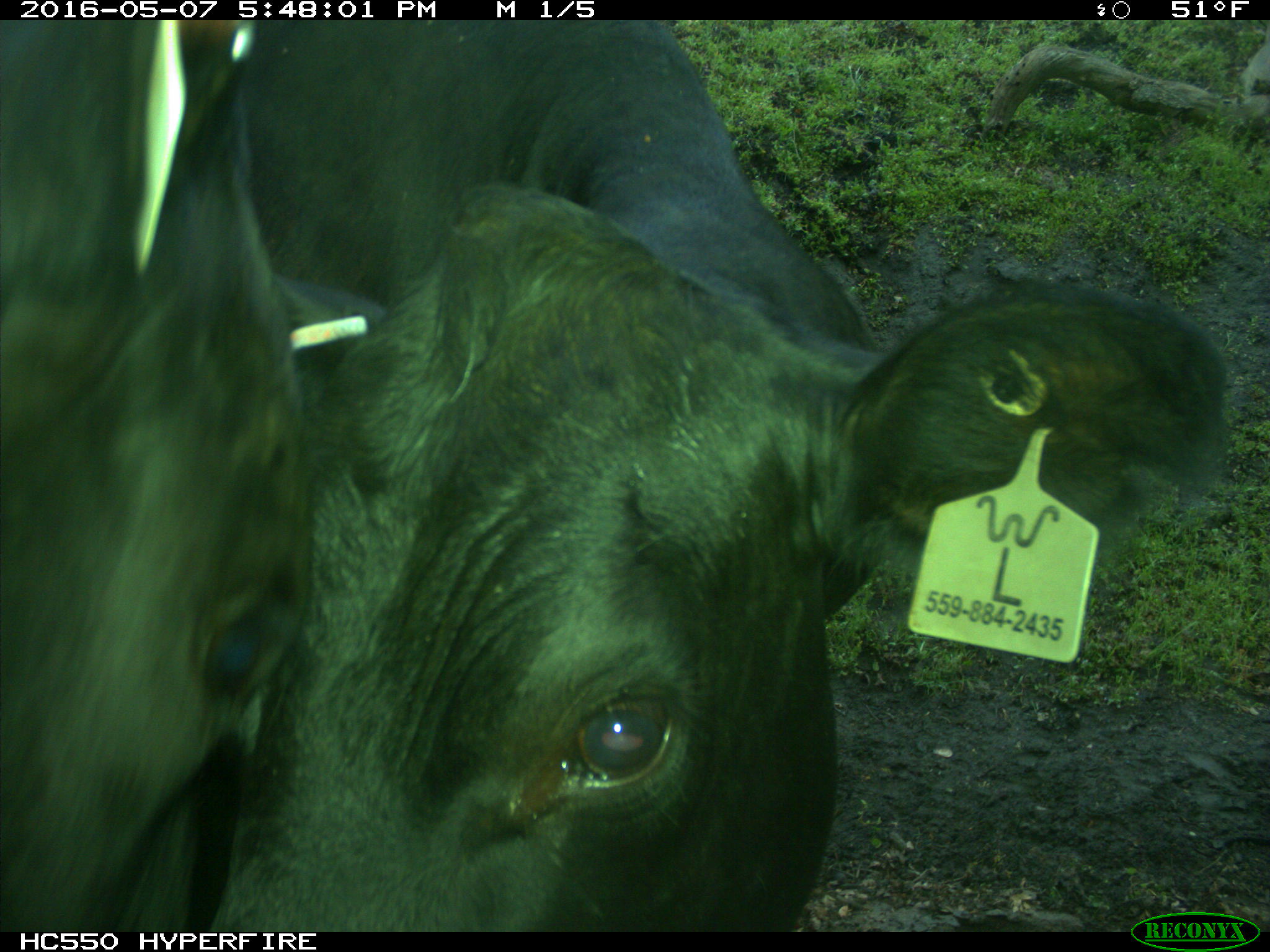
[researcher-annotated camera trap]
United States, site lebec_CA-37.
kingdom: Animalia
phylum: Chordata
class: Mammalia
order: Artiodactyla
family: Bovidae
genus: Bos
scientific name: Bos taurus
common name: domestic cow